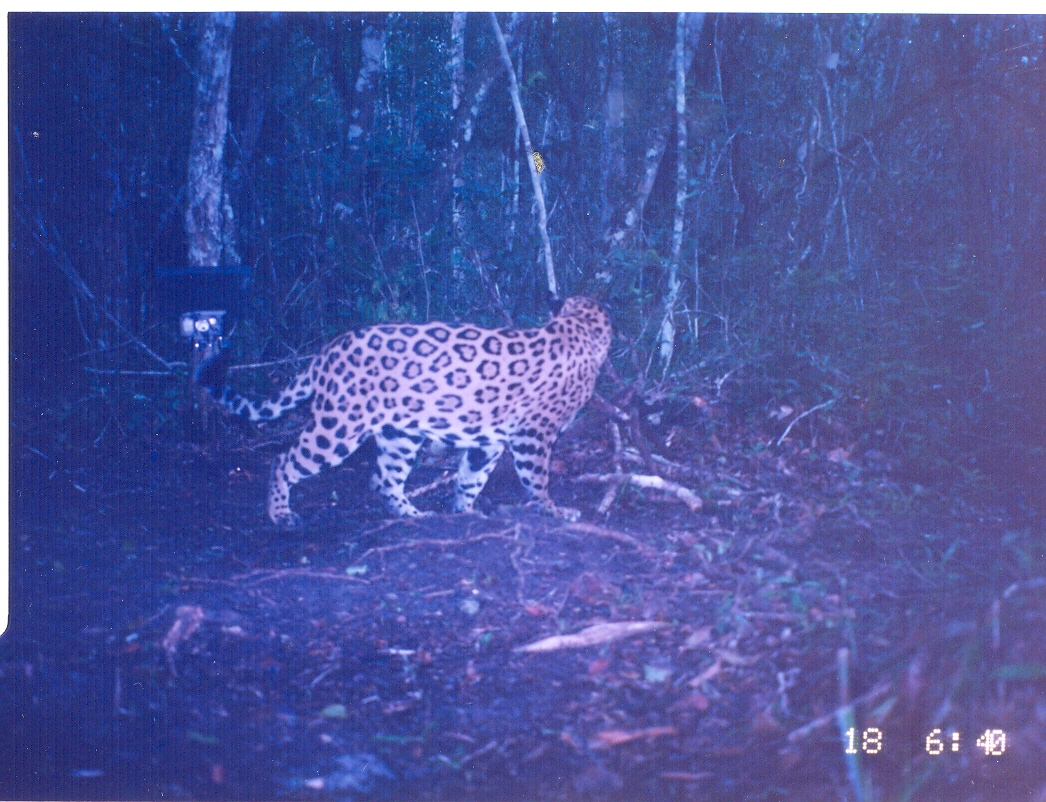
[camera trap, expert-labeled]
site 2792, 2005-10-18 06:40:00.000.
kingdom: Animalia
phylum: Chordata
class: Mammalia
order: Carnivora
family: Felidae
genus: Panthera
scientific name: Panthera onca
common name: jaguar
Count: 1.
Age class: adult.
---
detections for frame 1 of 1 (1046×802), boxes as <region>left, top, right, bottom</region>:
panthera onca: <region>196, 286, 613, 531</region>